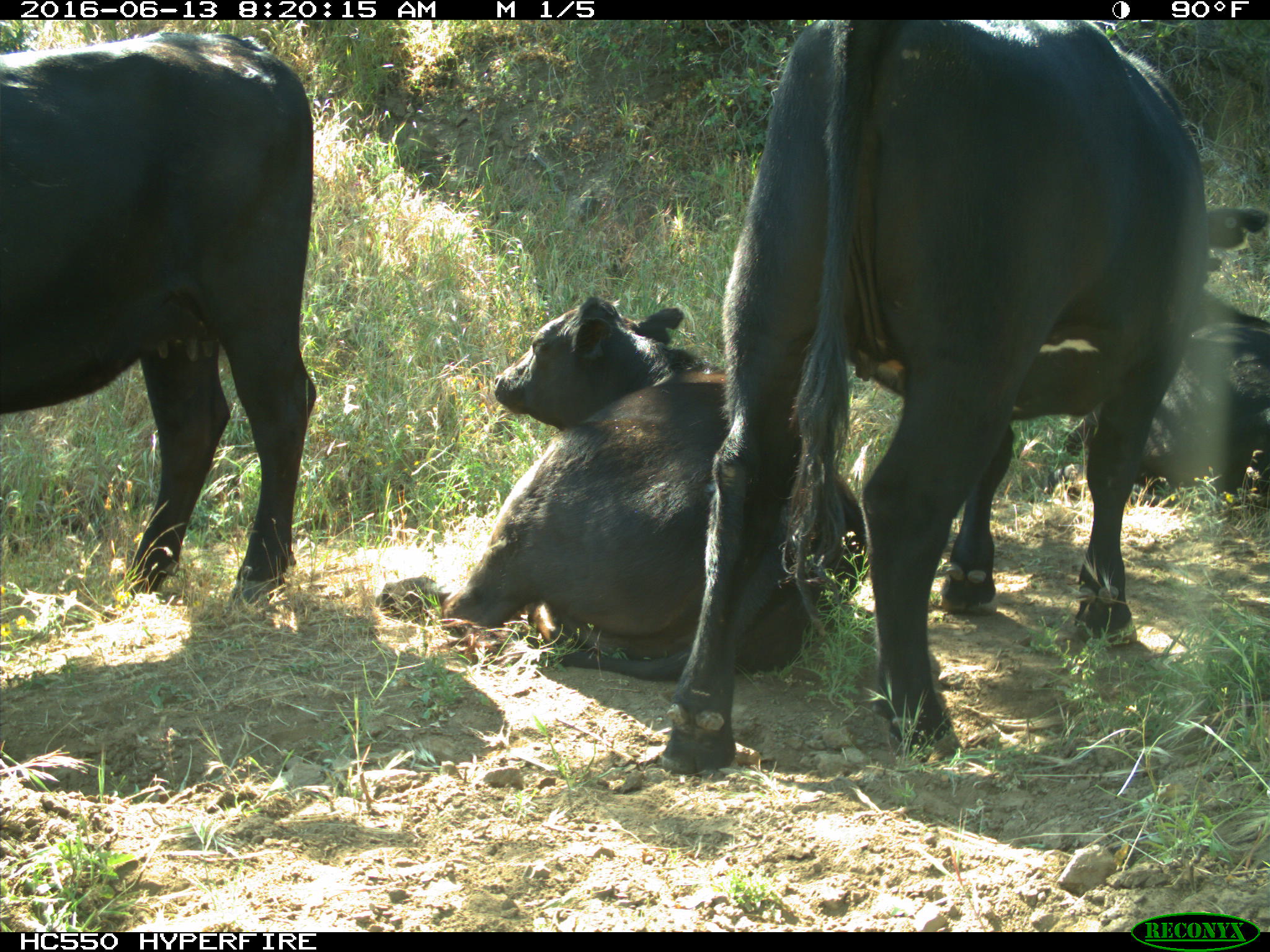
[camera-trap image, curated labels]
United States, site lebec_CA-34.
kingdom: Animalia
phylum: Chordata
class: Mammalia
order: Artiodactyla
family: Bovidae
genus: Bos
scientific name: Bos taurus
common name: domestic cow